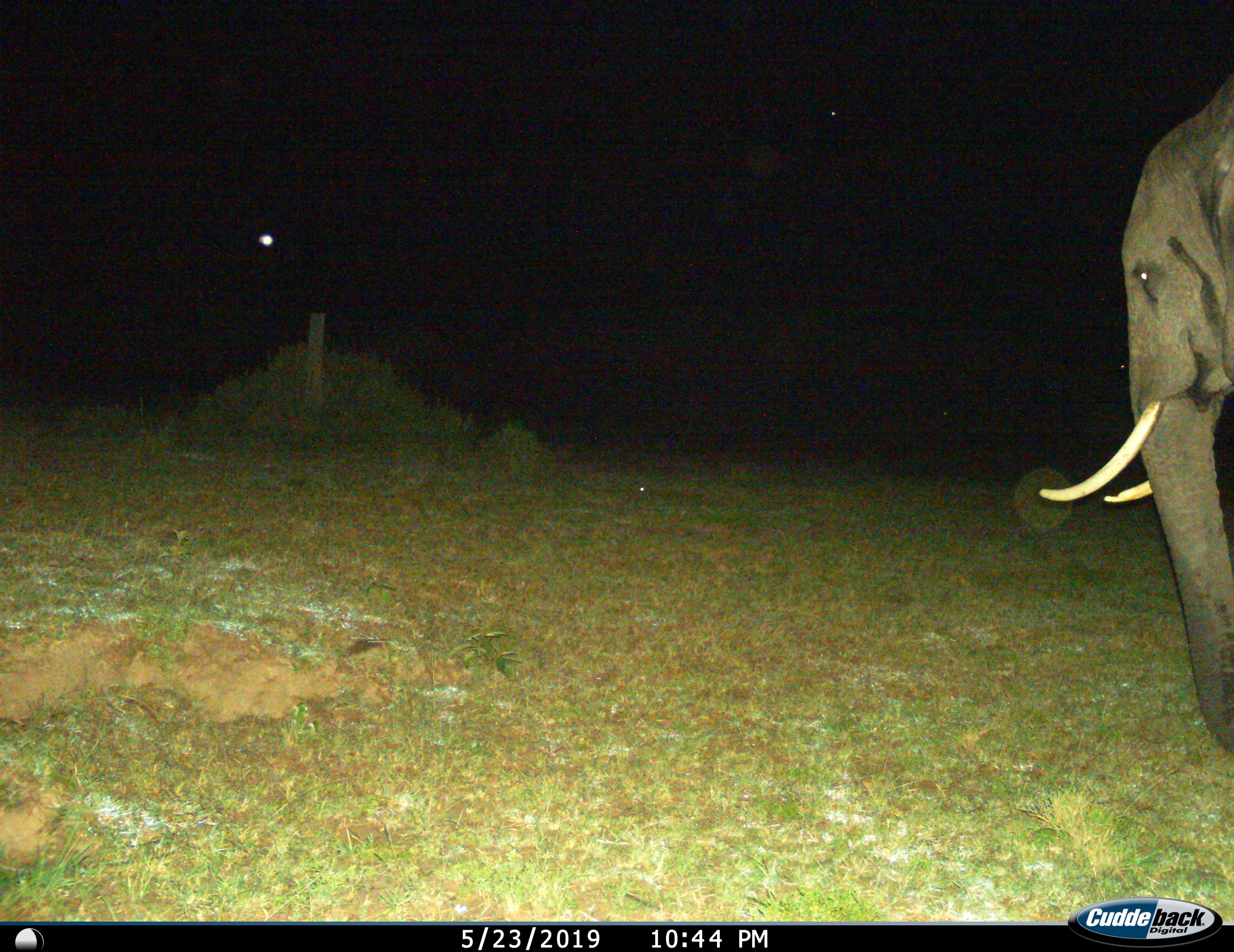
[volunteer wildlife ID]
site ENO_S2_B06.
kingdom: Animalia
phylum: Chordata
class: Mammalia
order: Proboscidea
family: Elephantidae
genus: Loxodonta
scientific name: Loxodonta africana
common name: african bush elephant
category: elephant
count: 1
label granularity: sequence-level